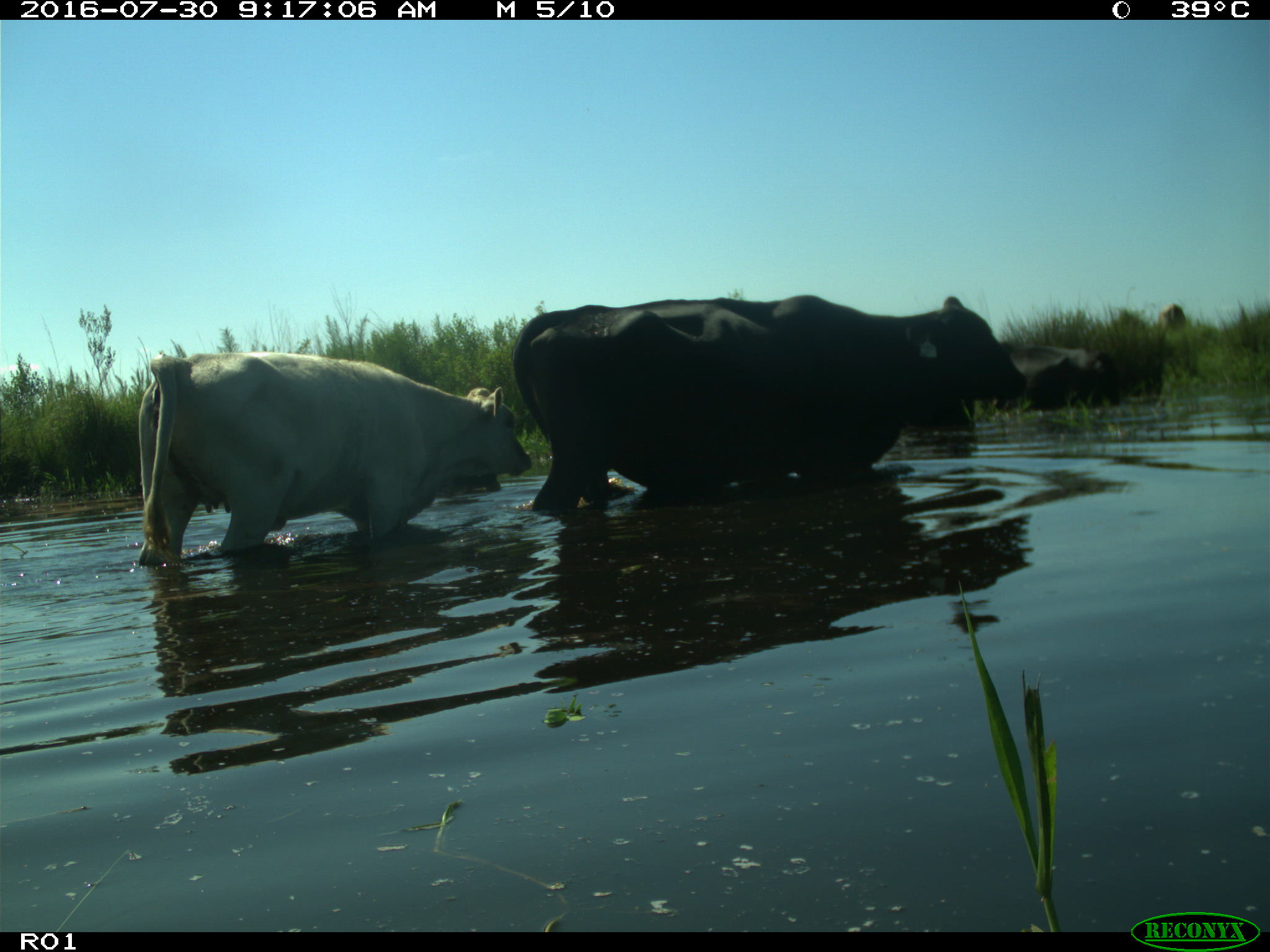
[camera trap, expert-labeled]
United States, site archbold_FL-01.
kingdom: Animalia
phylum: Chordata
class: Mammalia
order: Artiodactyla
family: Bovidae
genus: Bos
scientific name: Bos taurus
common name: domestic cow